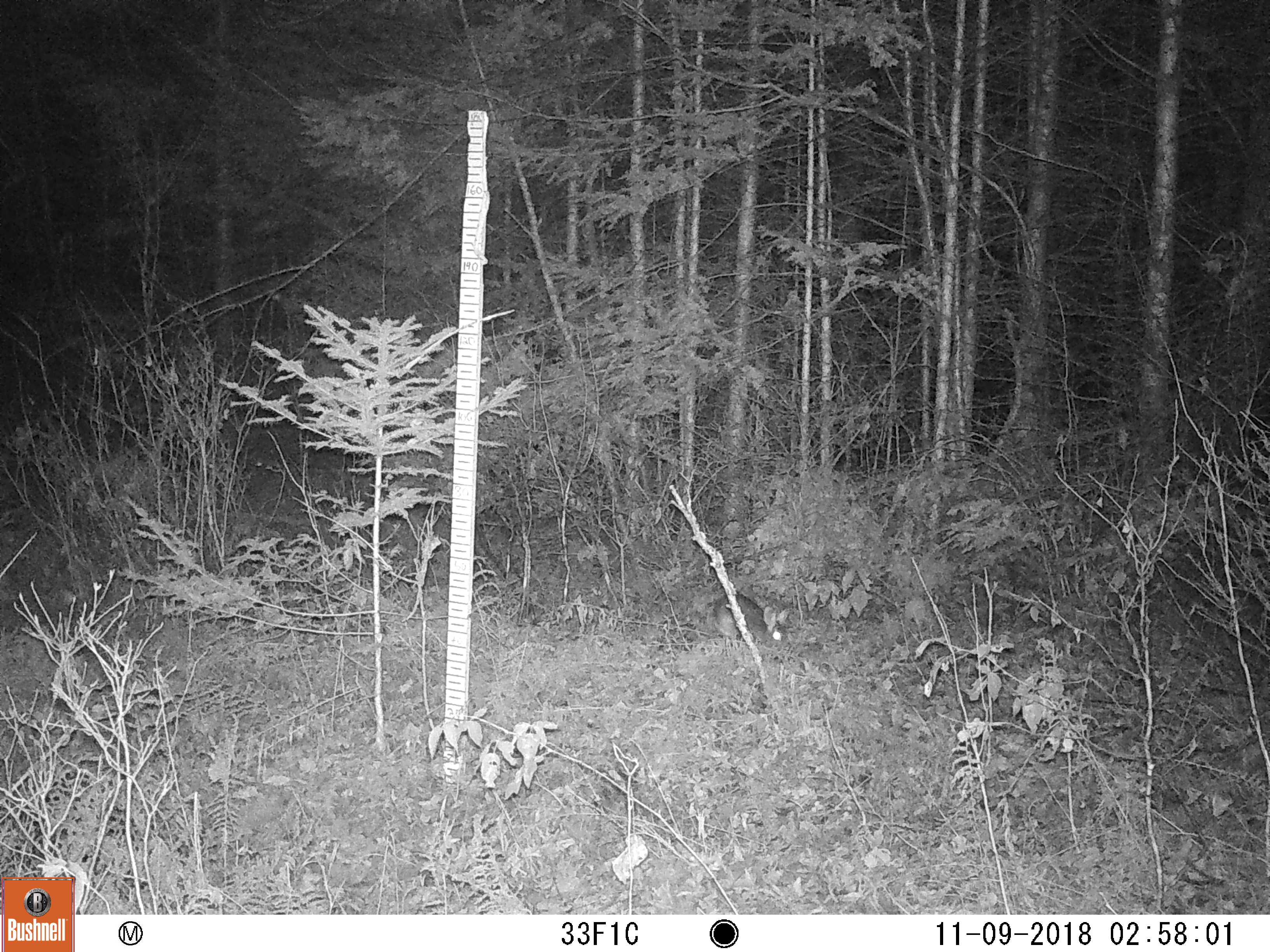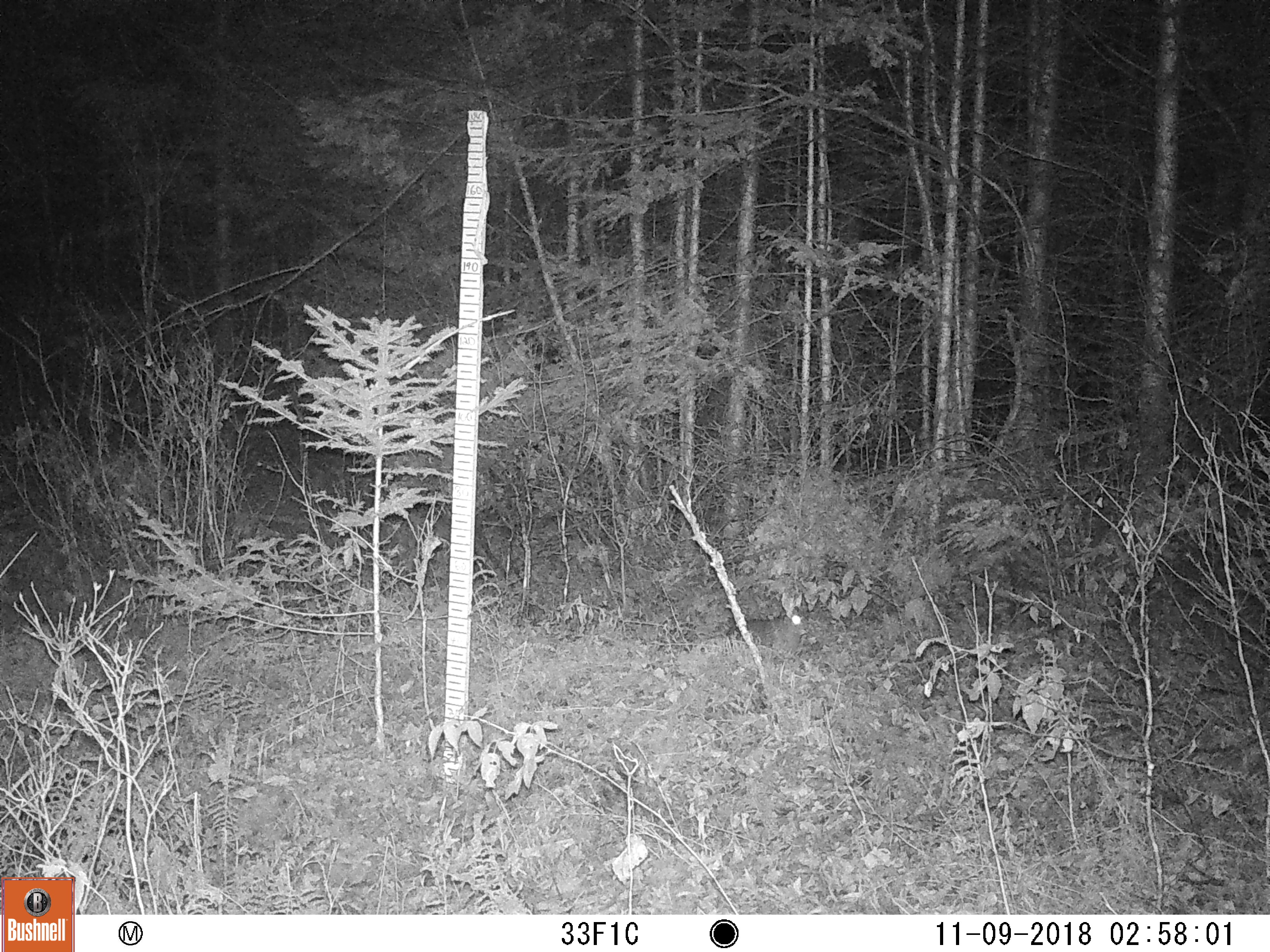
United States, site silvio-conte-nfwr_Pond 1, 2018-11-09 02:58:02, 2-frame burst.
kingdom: Animalia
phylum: Chordata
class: Mammalia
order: Lagomorpha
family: Leporidae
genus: Lepus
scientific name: Lepus americanus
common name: snowshoe hare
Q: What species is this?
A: Snowshoe hare (Lepus americanus).